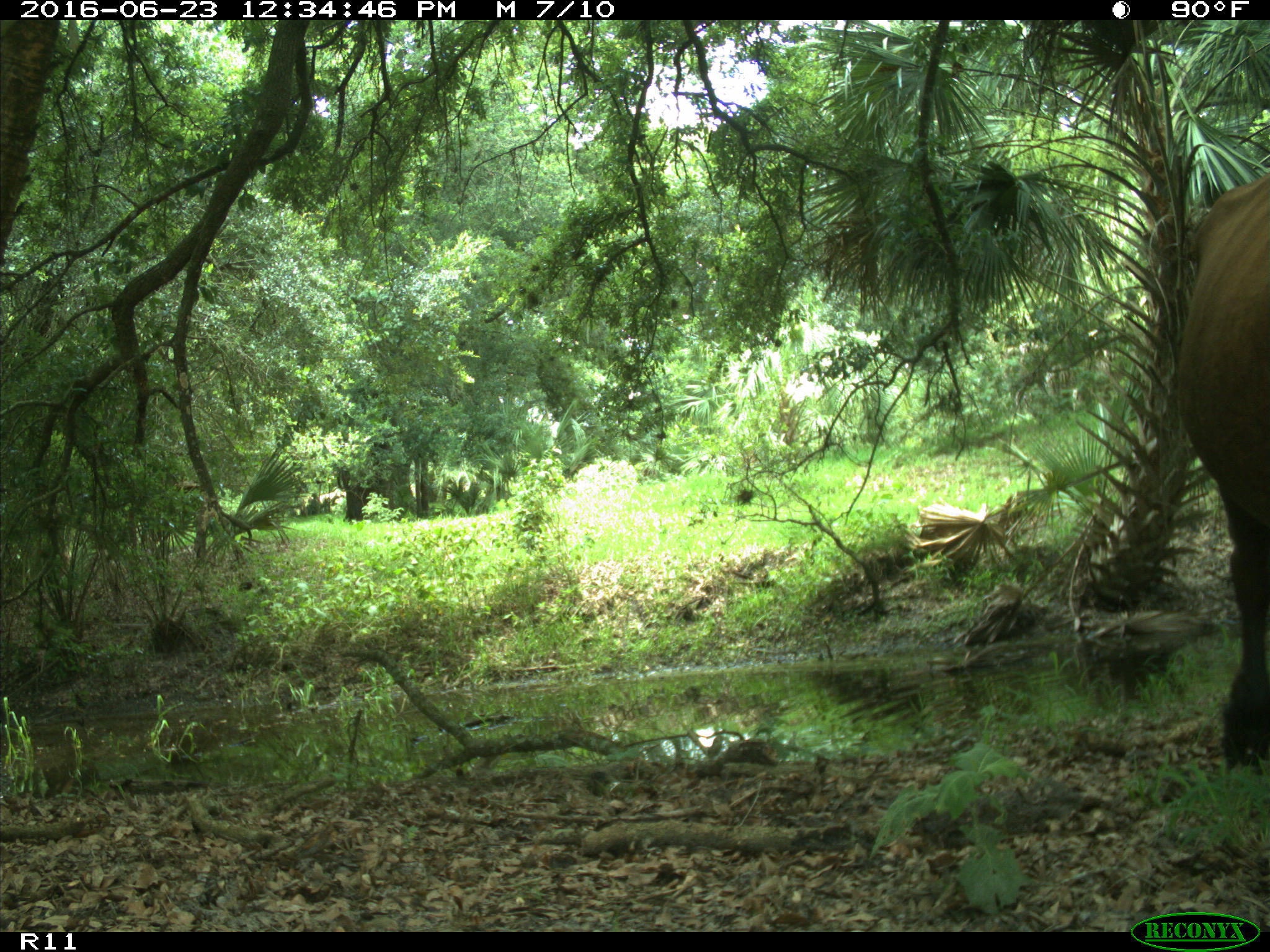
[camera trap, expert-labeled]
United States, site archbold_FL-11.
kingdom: Animalia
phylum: Chordata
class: Mammalia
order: Artiodactyla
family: Bovidae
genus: Bos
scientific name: Bos taurus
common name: domestic cow